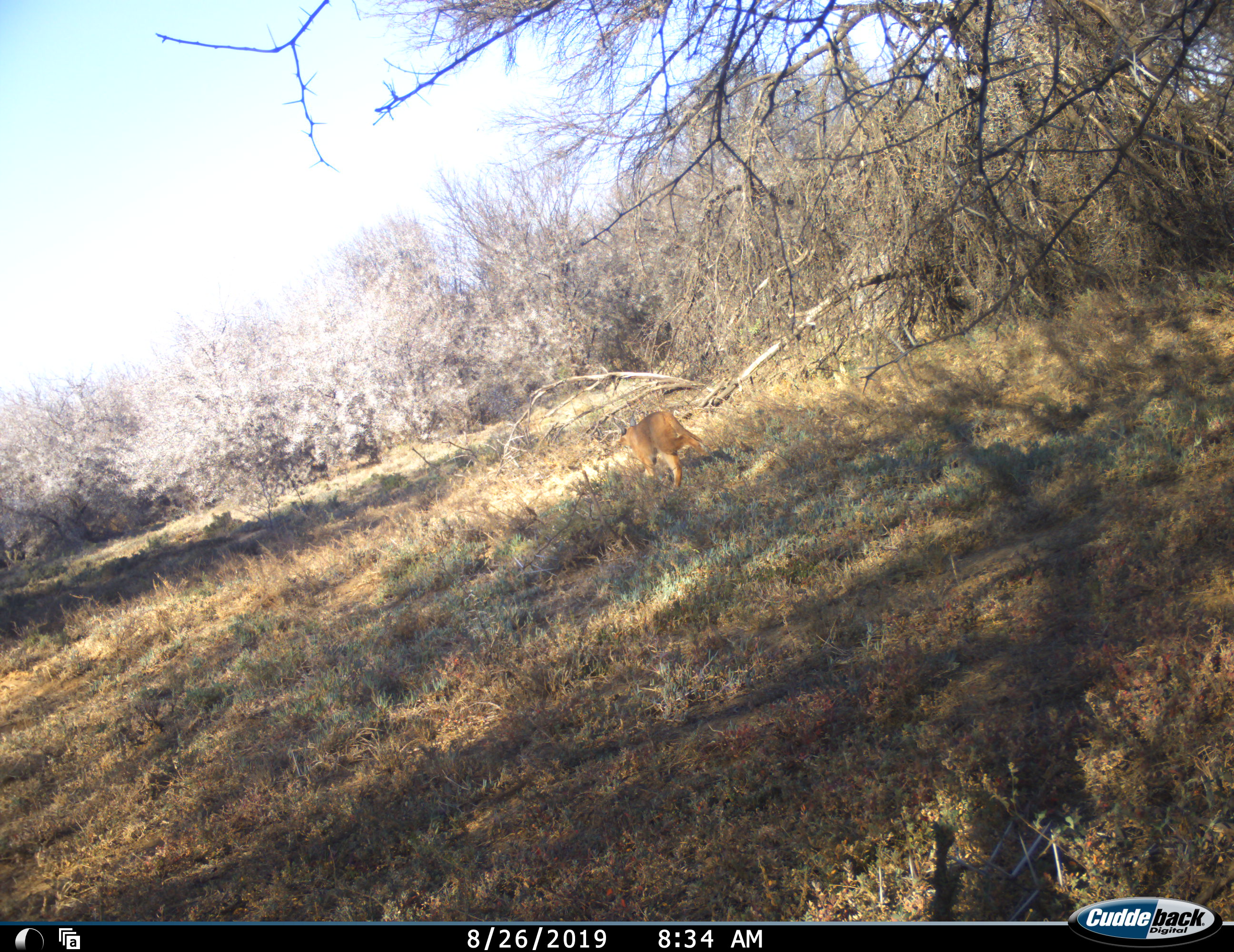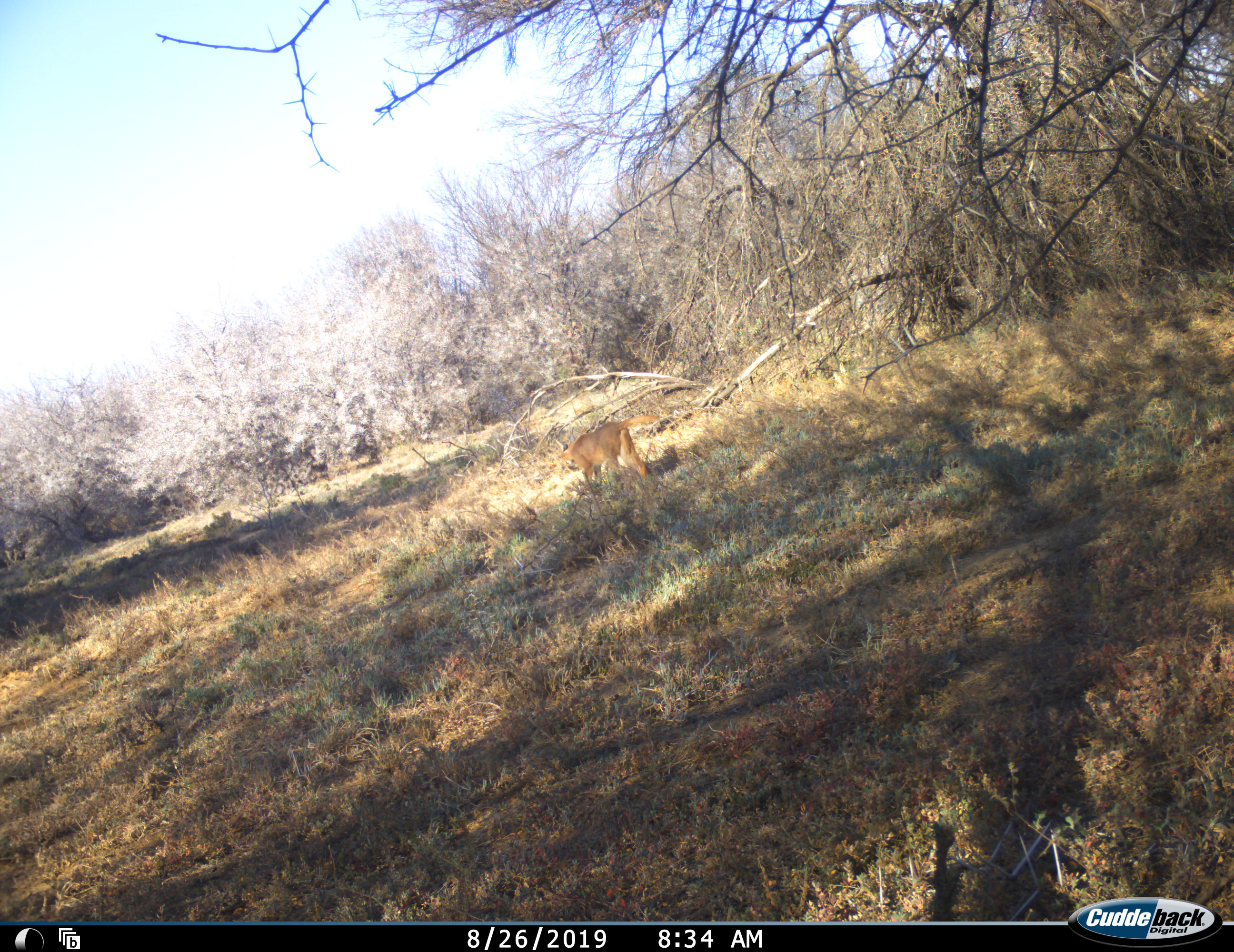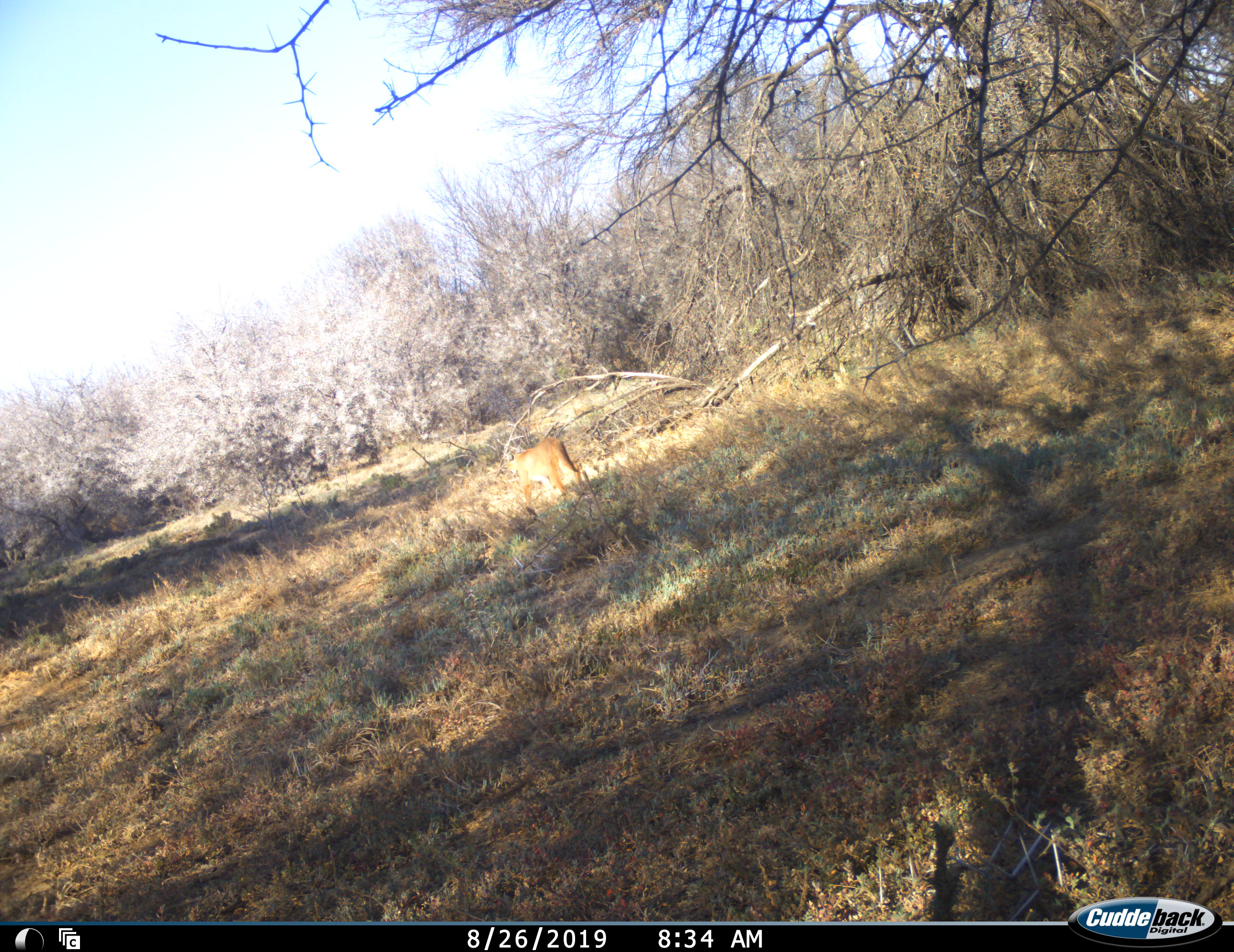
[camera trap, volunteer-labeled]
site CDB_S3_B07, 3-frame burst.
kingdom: Animalia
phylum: Chordata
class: Mammalia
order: Carnivora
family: Felidae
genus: Caracal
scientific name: Caracal caracal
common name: caracal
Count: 1.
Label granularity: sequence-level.